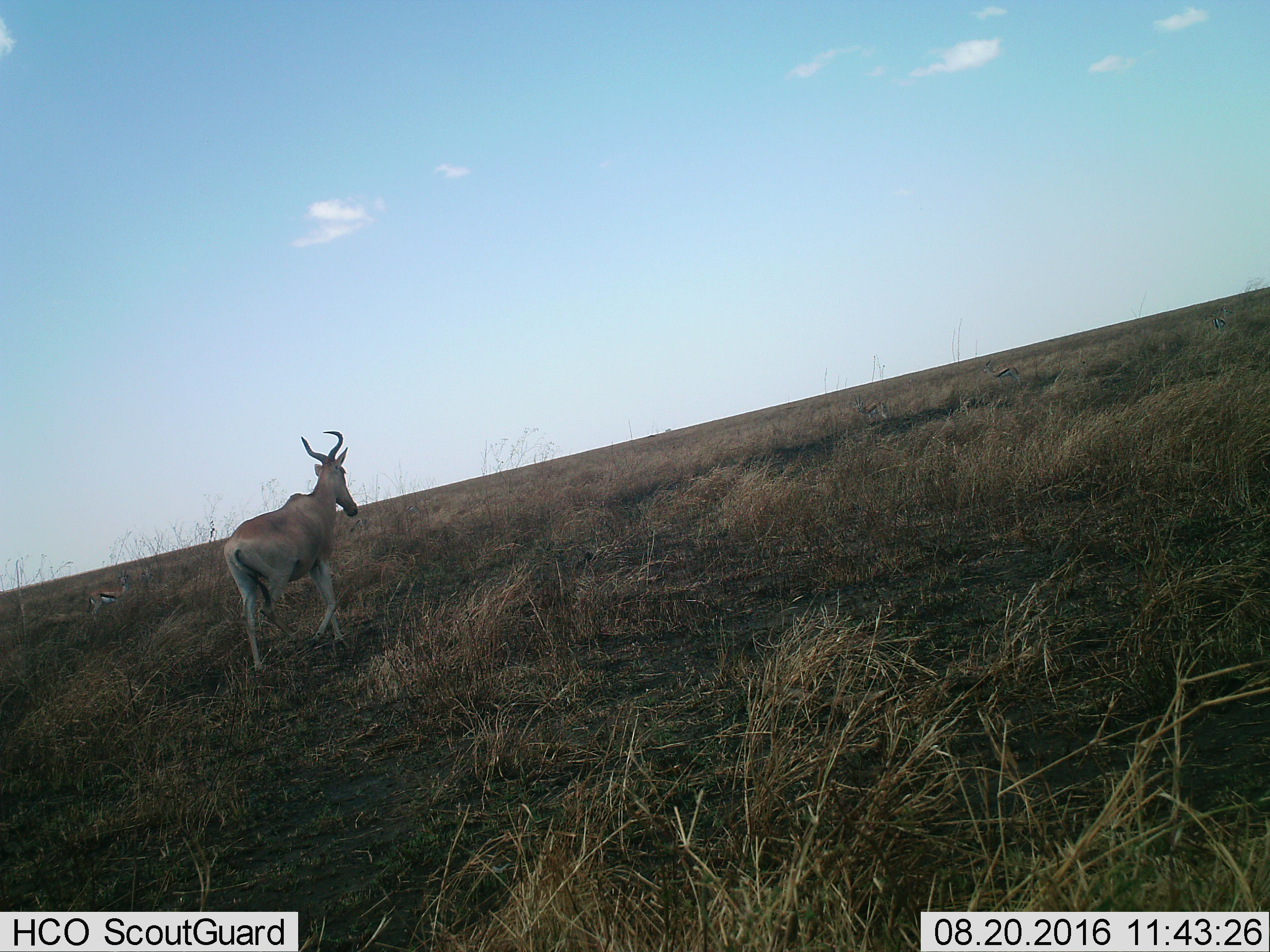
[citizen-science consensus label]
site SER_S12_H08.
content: unidentified animal